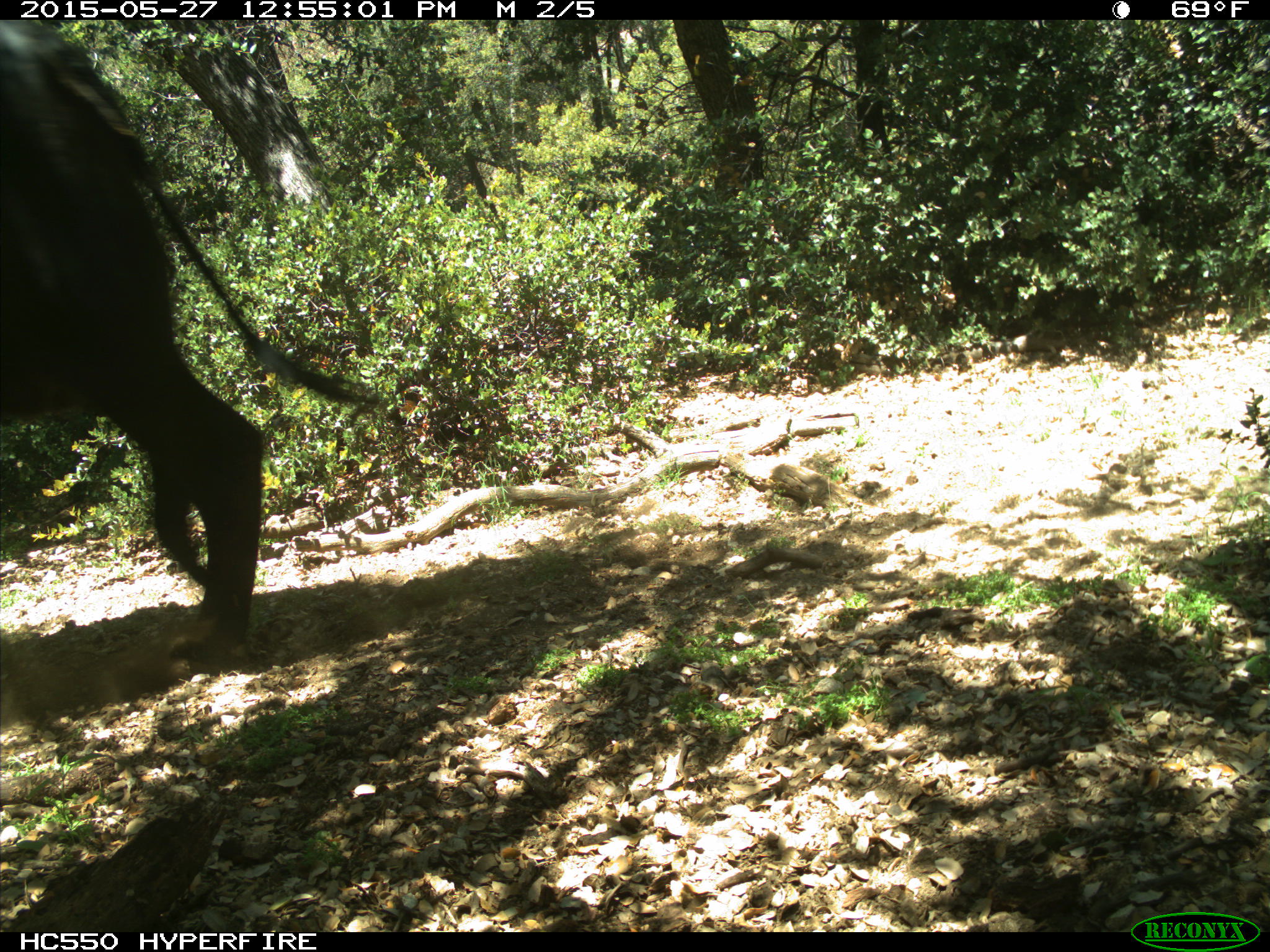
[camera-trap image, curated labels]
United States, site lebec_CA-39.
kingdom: Animalia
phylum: Chordata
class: Mammalia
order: Artiodactyla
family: Bovidae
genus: Bos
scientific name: Bos taurus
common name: domestic cow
Bos taurus (domestic cow).